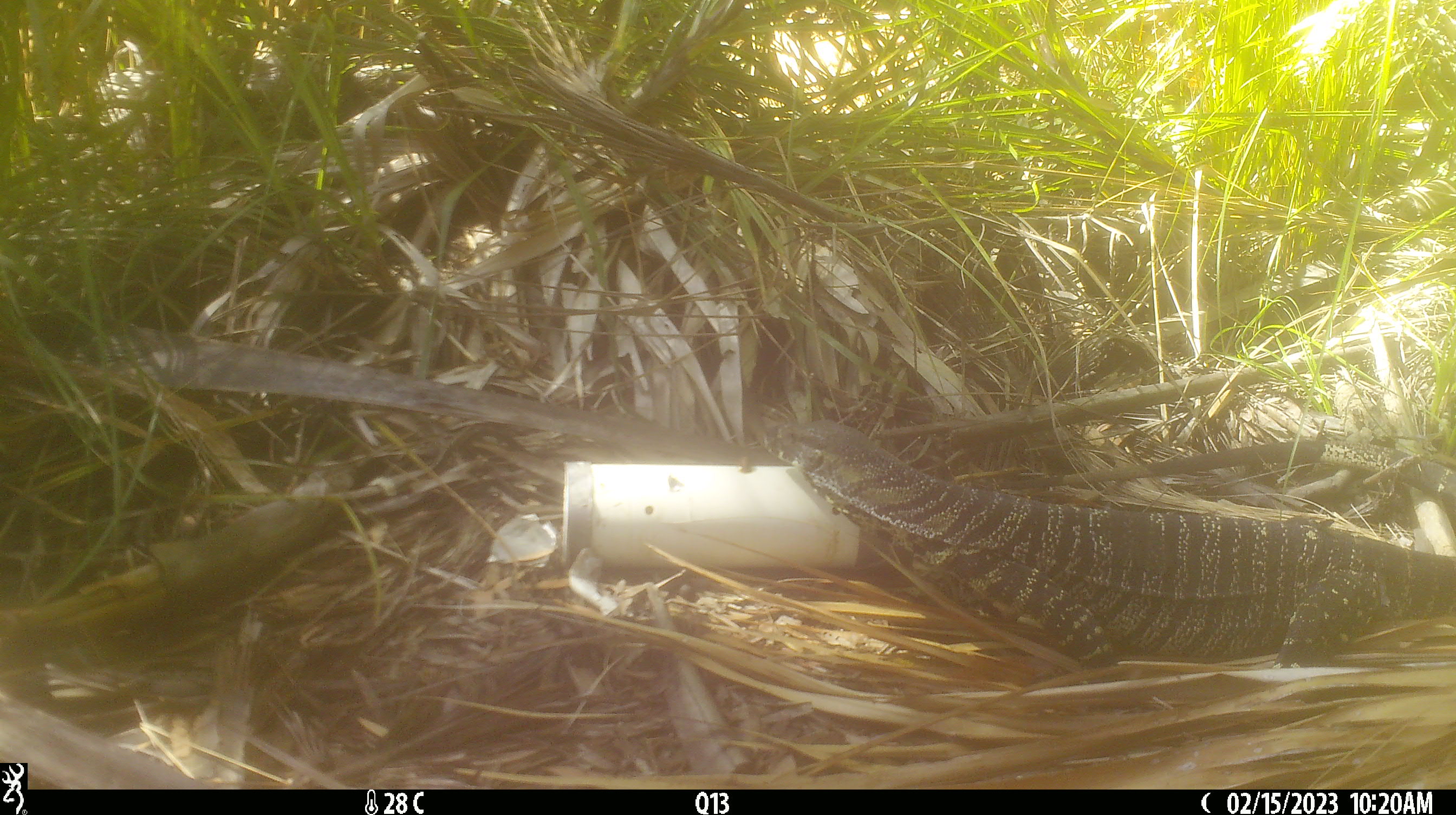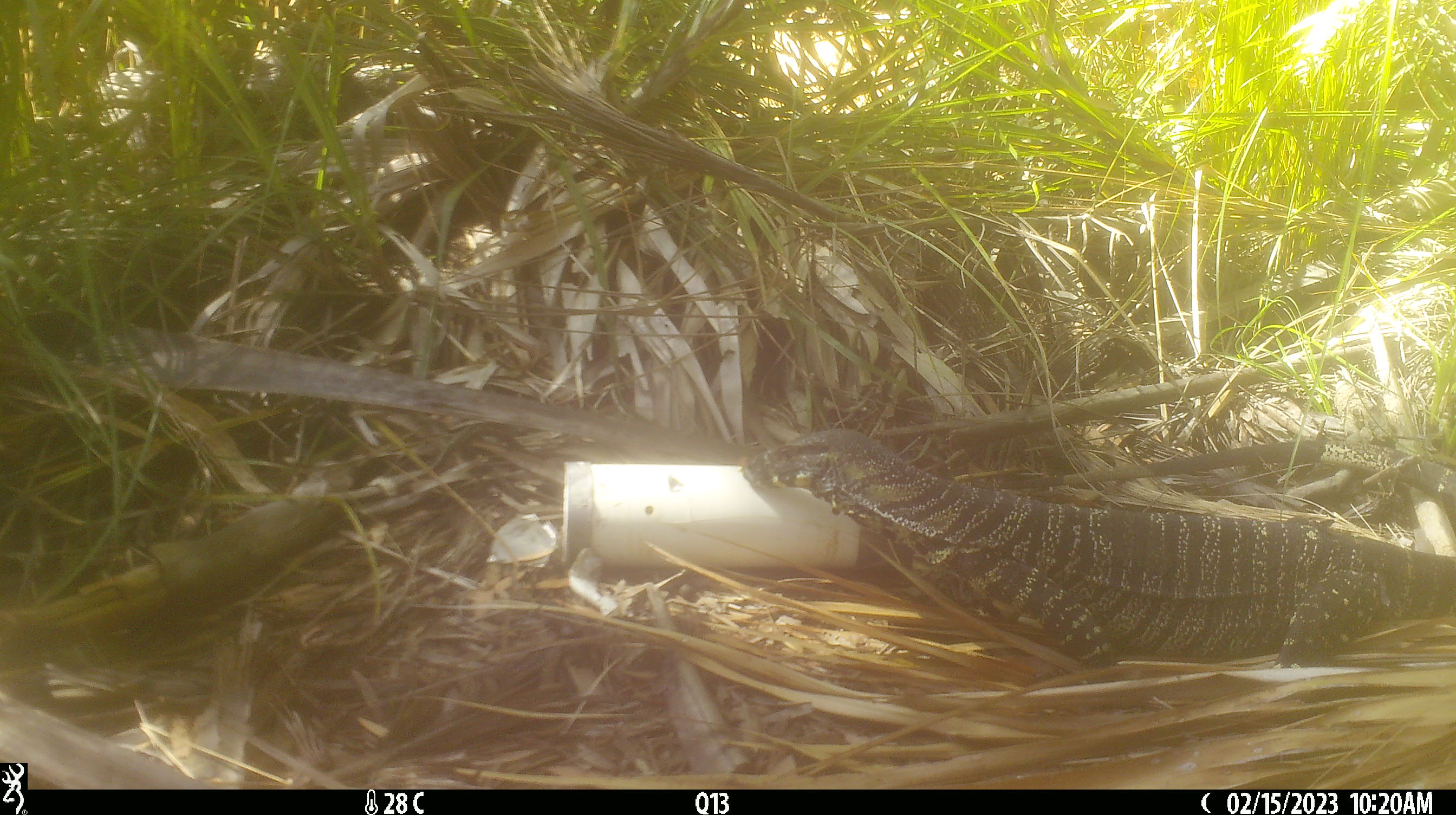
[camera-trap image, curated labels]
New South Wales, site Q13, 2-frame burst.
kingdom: Animalia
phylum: Chordata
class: Reptilia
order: Squamata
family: Varanidae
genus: Varanus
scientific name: Varanus varius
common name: lace monitor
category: goanna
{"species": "goanna (lace monitor) (Varanus varius)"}